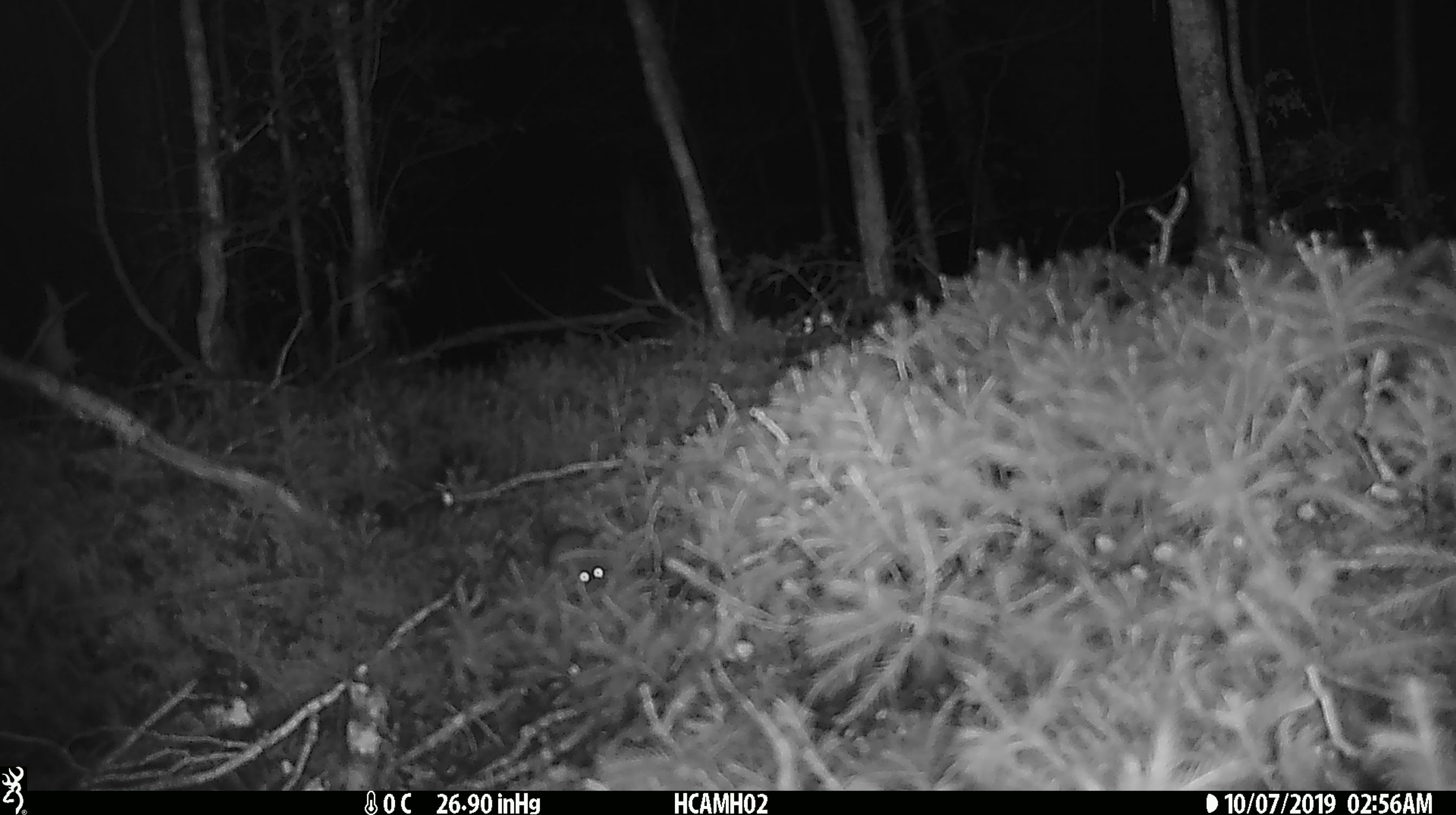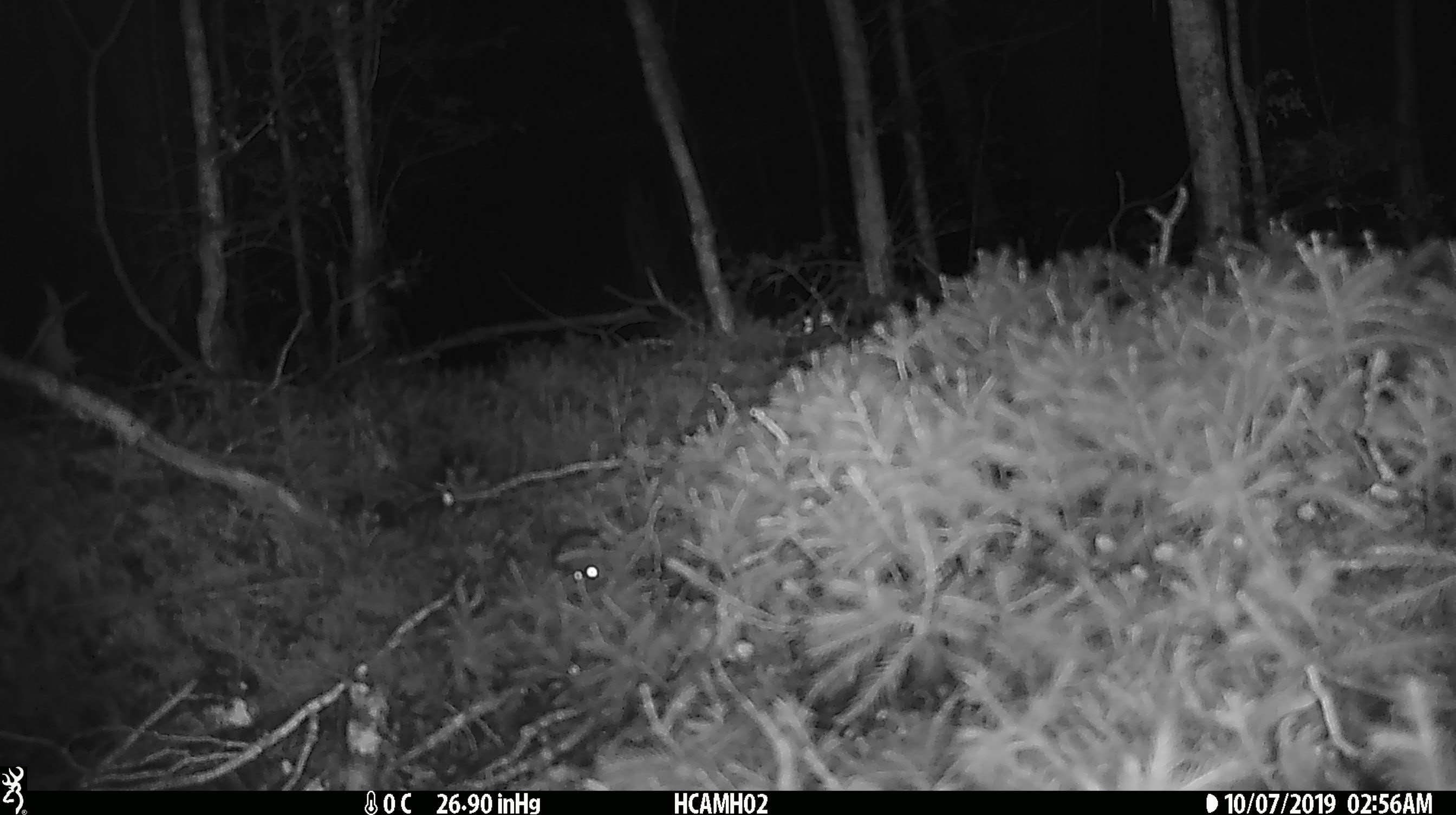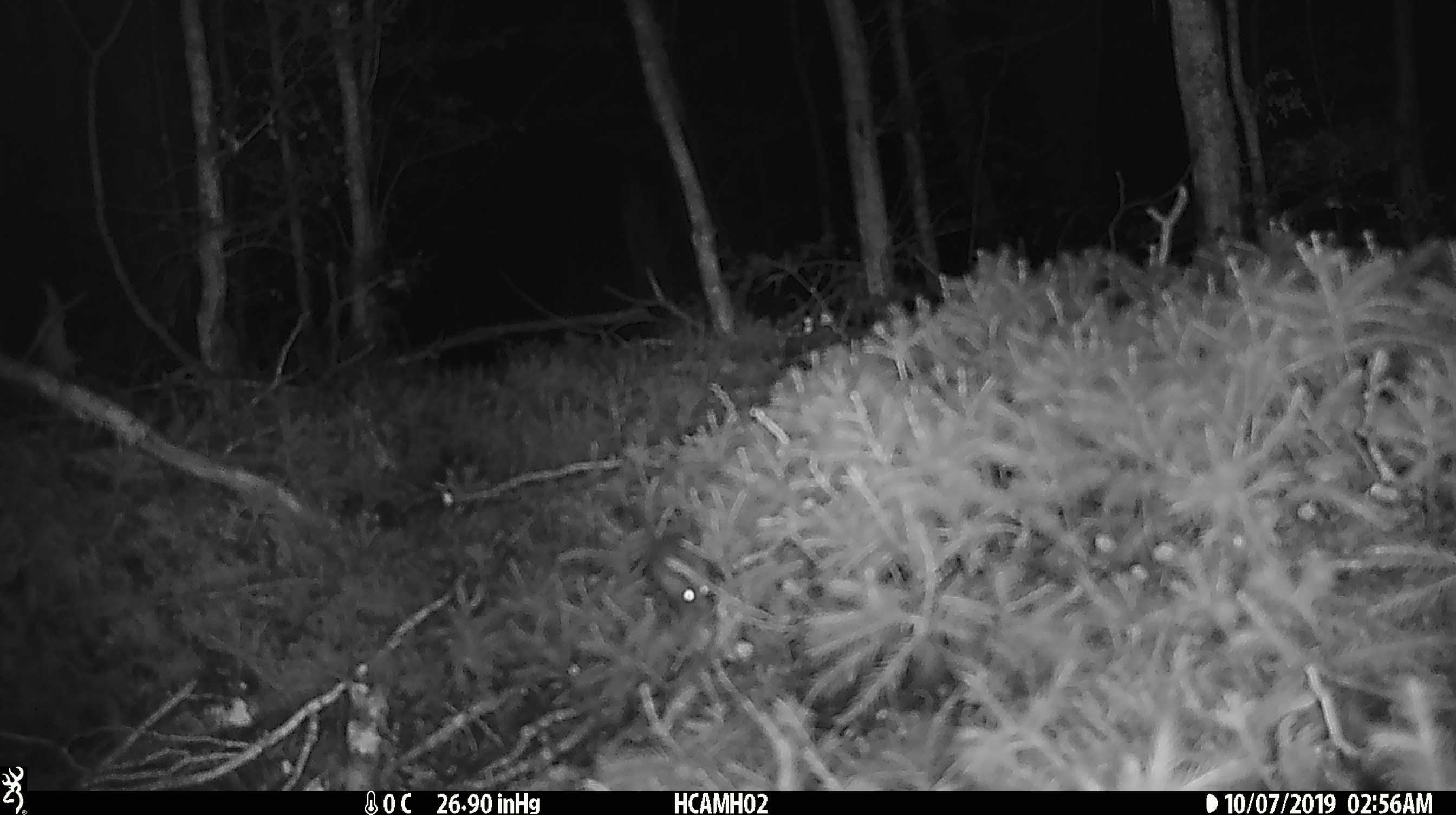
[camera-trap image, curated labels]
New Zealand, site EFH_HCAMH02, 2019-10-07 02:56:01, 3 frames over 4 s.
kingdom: Animalia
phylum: Chordata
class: Mammalia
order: Rodentia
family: Muridae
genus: Mus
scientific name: Mus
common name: mouse